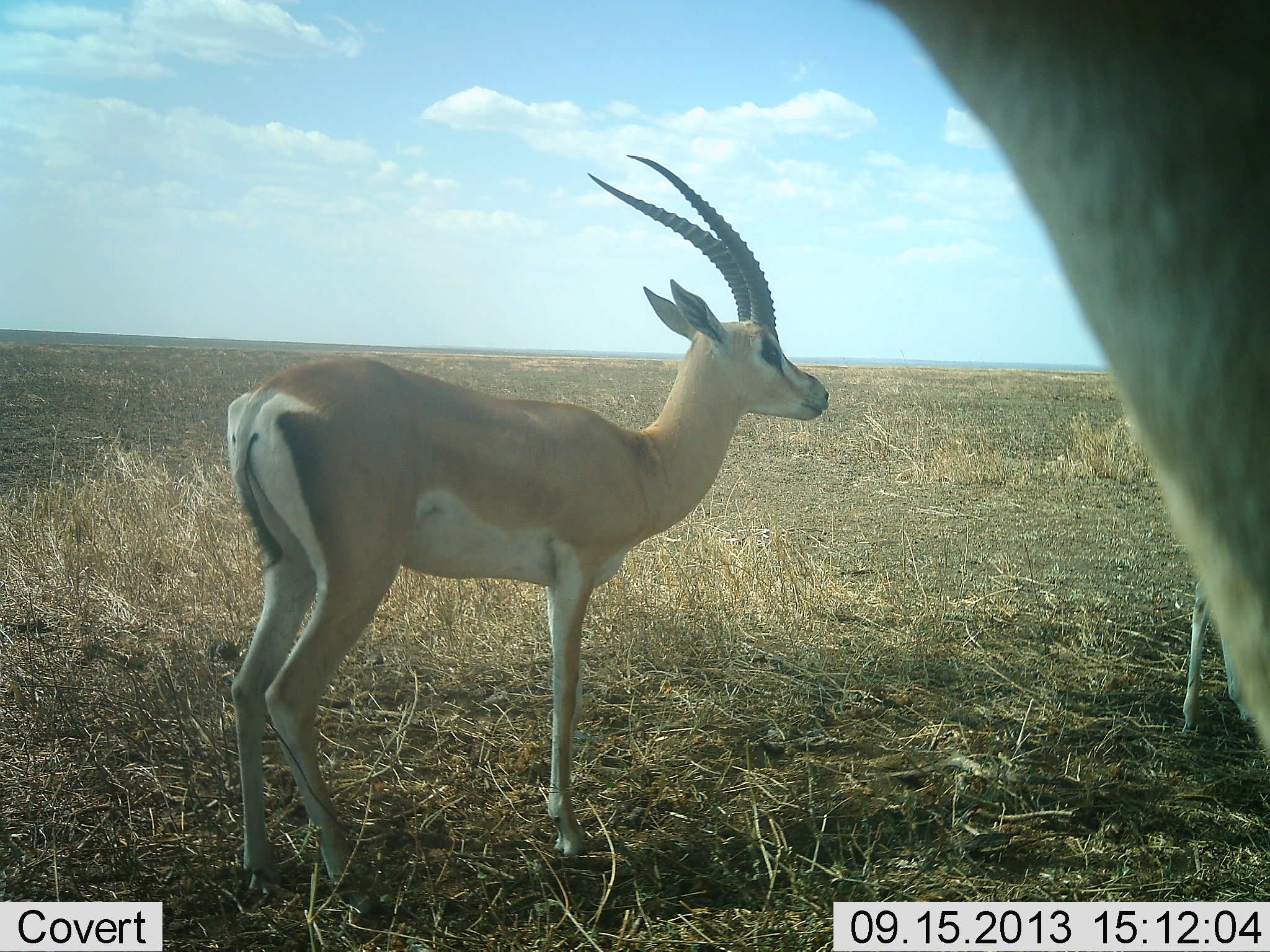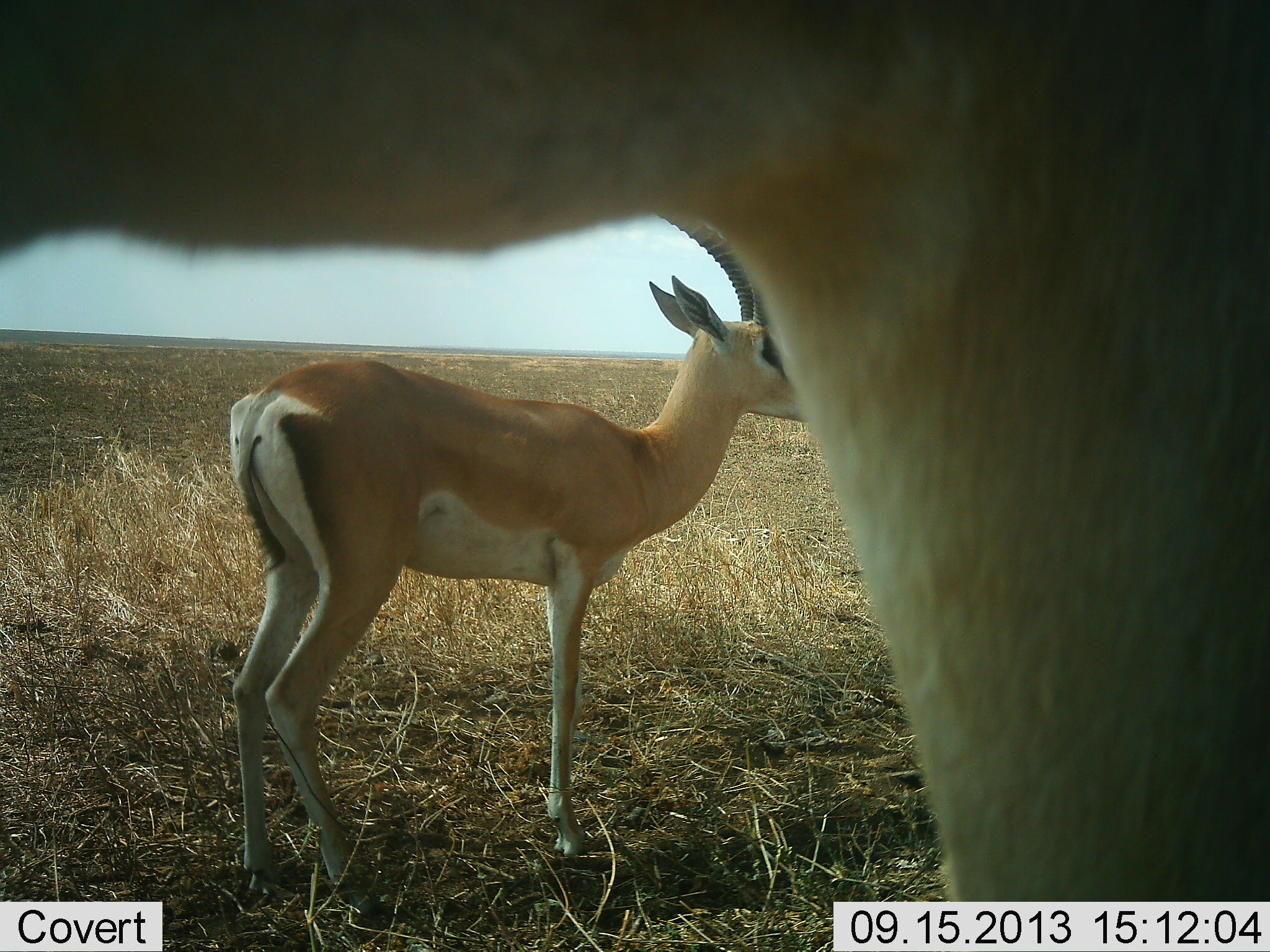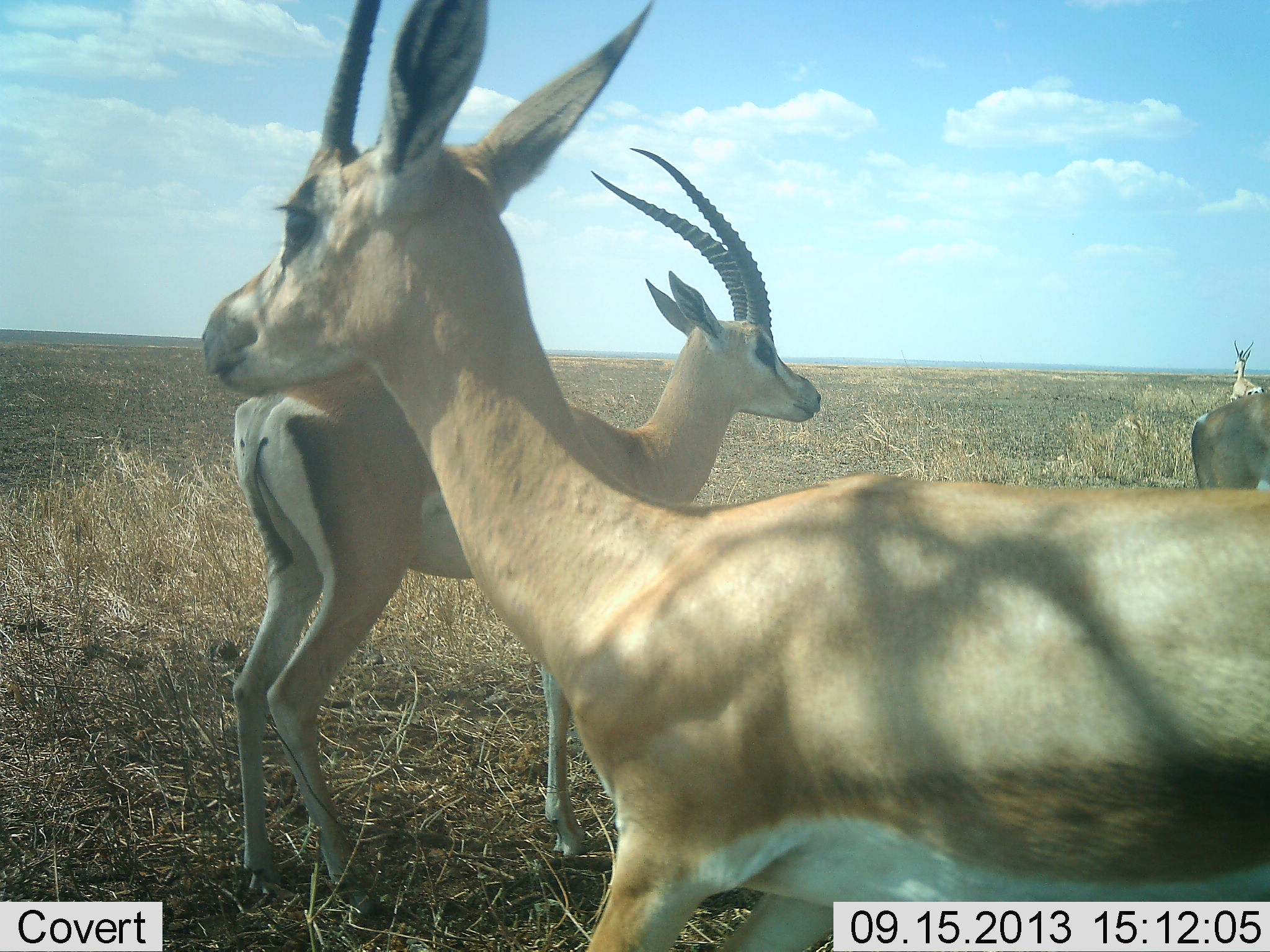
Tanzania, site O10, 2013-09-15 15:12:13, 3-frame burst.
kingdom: Animalia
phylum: Chordata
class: Mammalia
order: Artiodactyla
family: Bovidae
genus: Nanger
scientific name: Nanger granti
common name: grant's gazelle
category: gazellegrants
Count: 2.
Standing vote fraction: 94%.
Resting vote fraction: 0%.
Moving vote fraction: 39%.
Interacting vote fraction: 6%.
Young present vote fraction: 6%.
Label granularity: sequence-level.